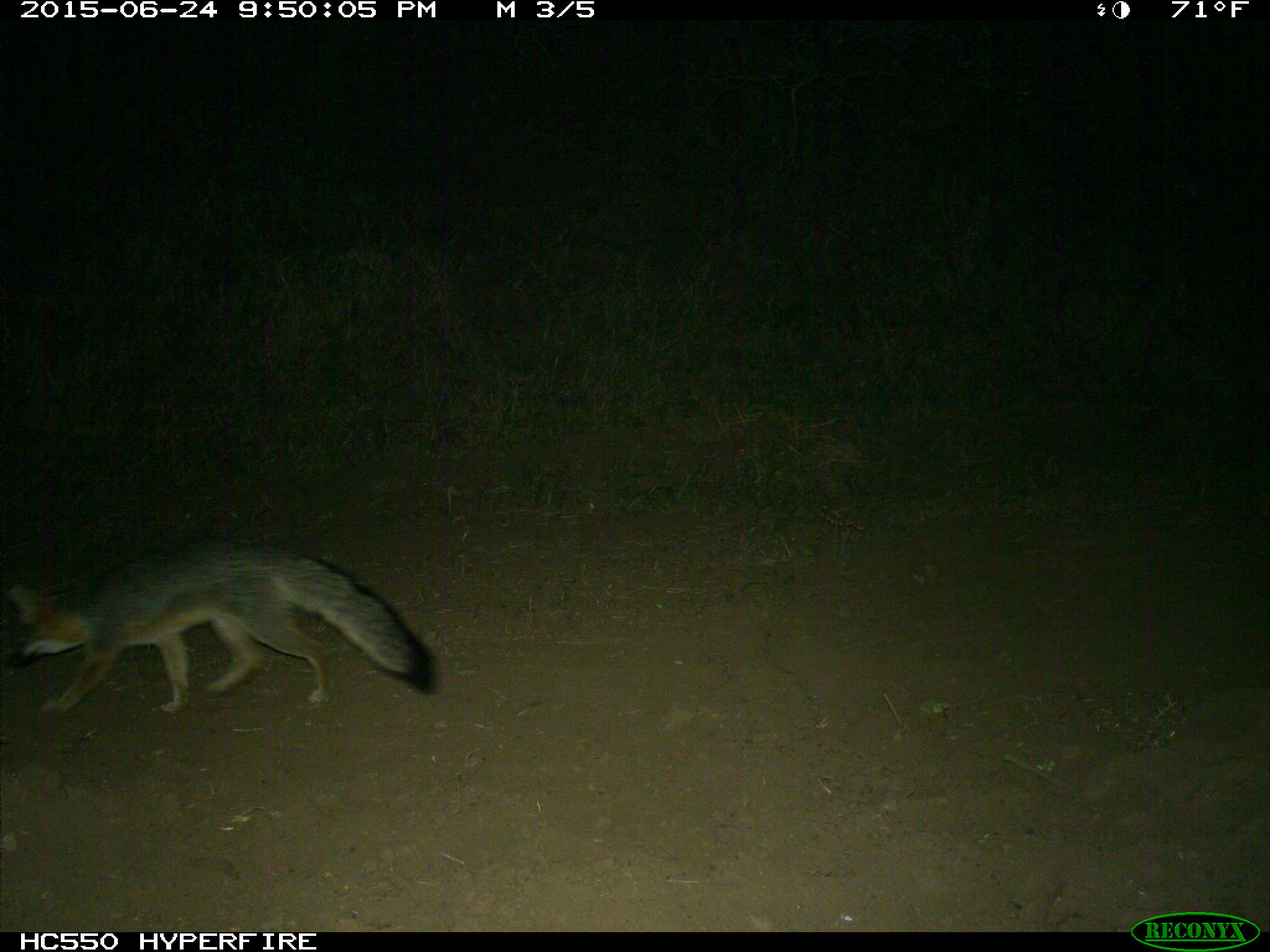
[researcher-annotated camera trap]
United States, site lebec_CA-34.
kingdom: Animalia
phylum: Chordata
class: Mammalia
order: Carnivora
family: Canidae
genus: Urocyon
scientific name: Urocyon cinereoargenteus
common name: gray fox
Urocyon cinereoargenteus (gray fox).